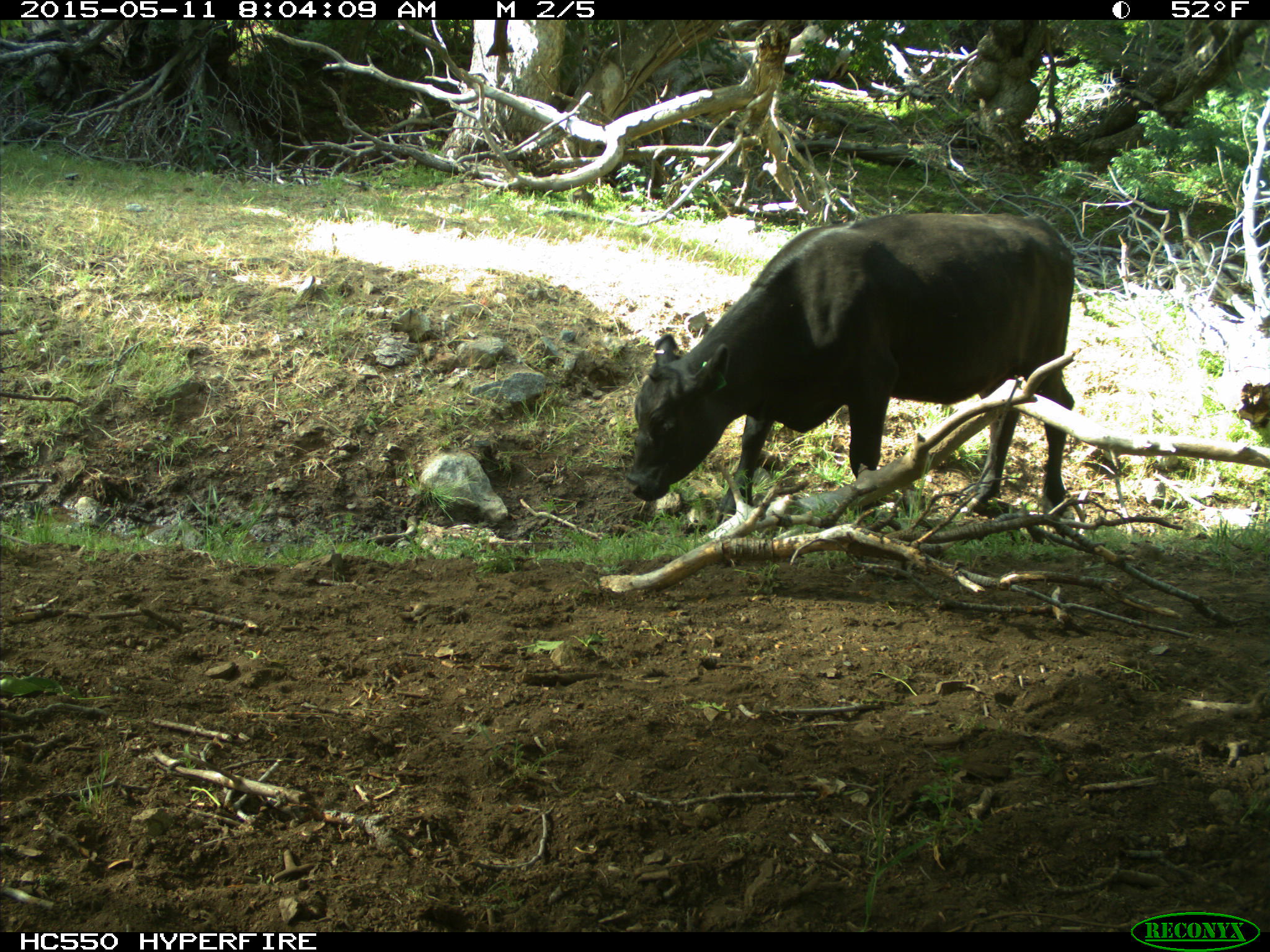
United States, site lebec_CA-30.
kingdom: Animalia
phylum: Chordata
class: Mammalia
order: Artiodactyla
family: Bovidae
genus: Bos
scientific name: Bos taurus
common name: domestic cow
Bos taurus (domestic cow).